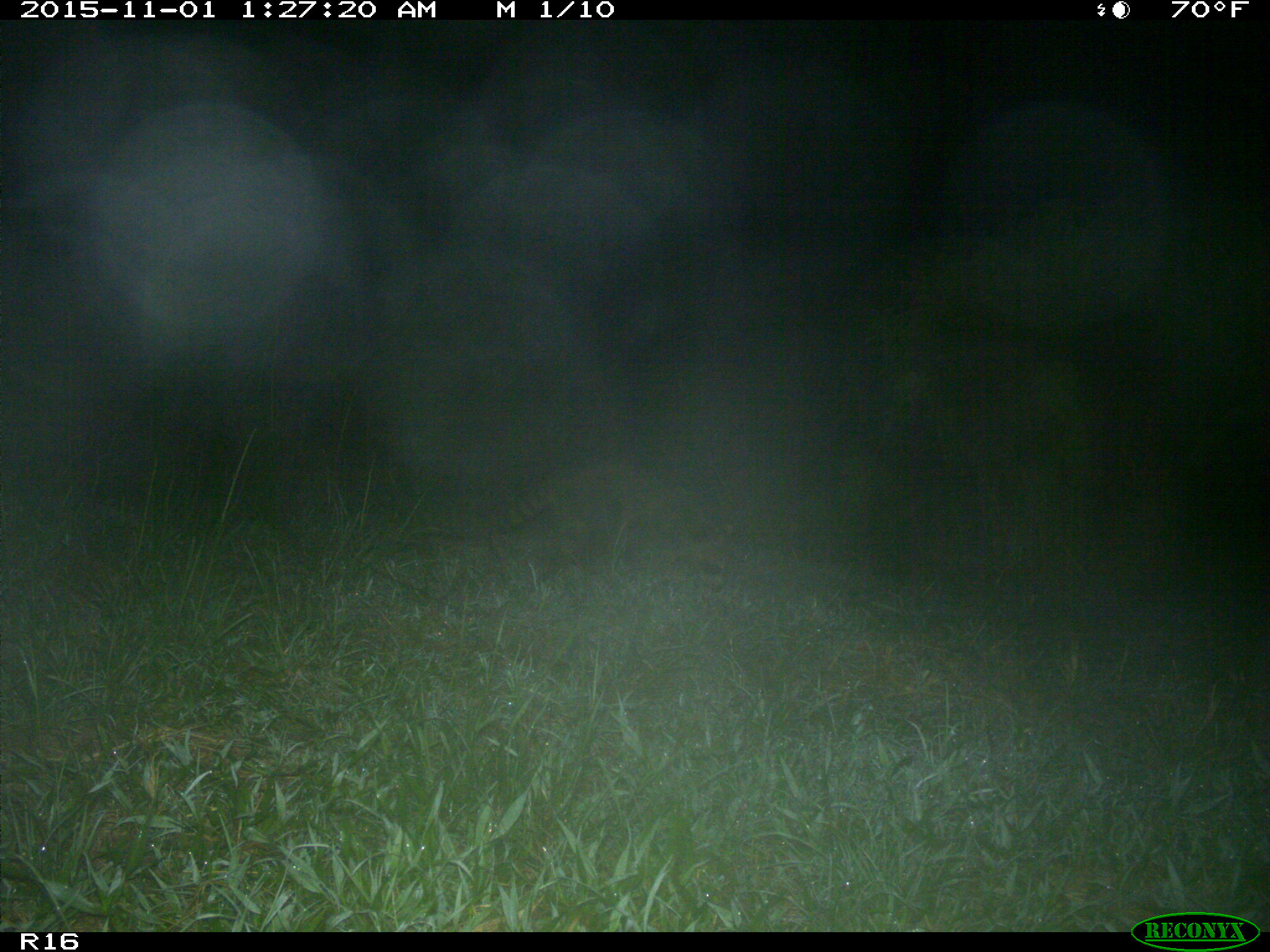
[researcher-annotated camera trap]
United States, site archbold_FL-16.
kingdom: Animalia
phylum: Chordata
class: Mammalia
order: Carnivora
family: Procyonidae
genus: Procyon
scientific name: Procyon lotor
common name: common raccoon